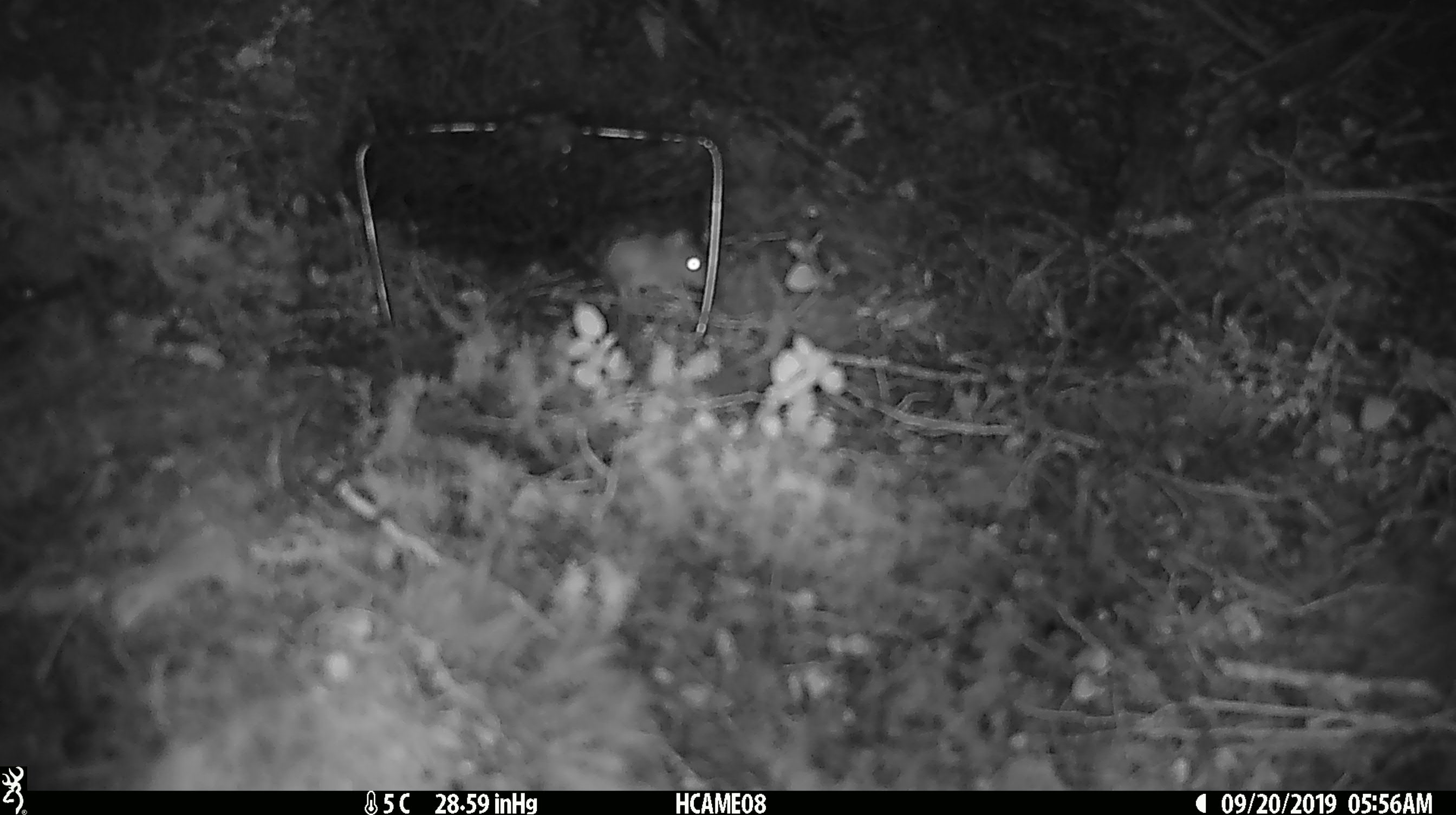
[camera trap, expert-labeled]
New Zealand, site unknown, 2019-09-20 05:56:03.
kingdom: Animalia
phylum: Chordata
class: Mammalia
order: Rodentia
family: Muridae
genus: Mus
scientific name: Mus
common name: mouse